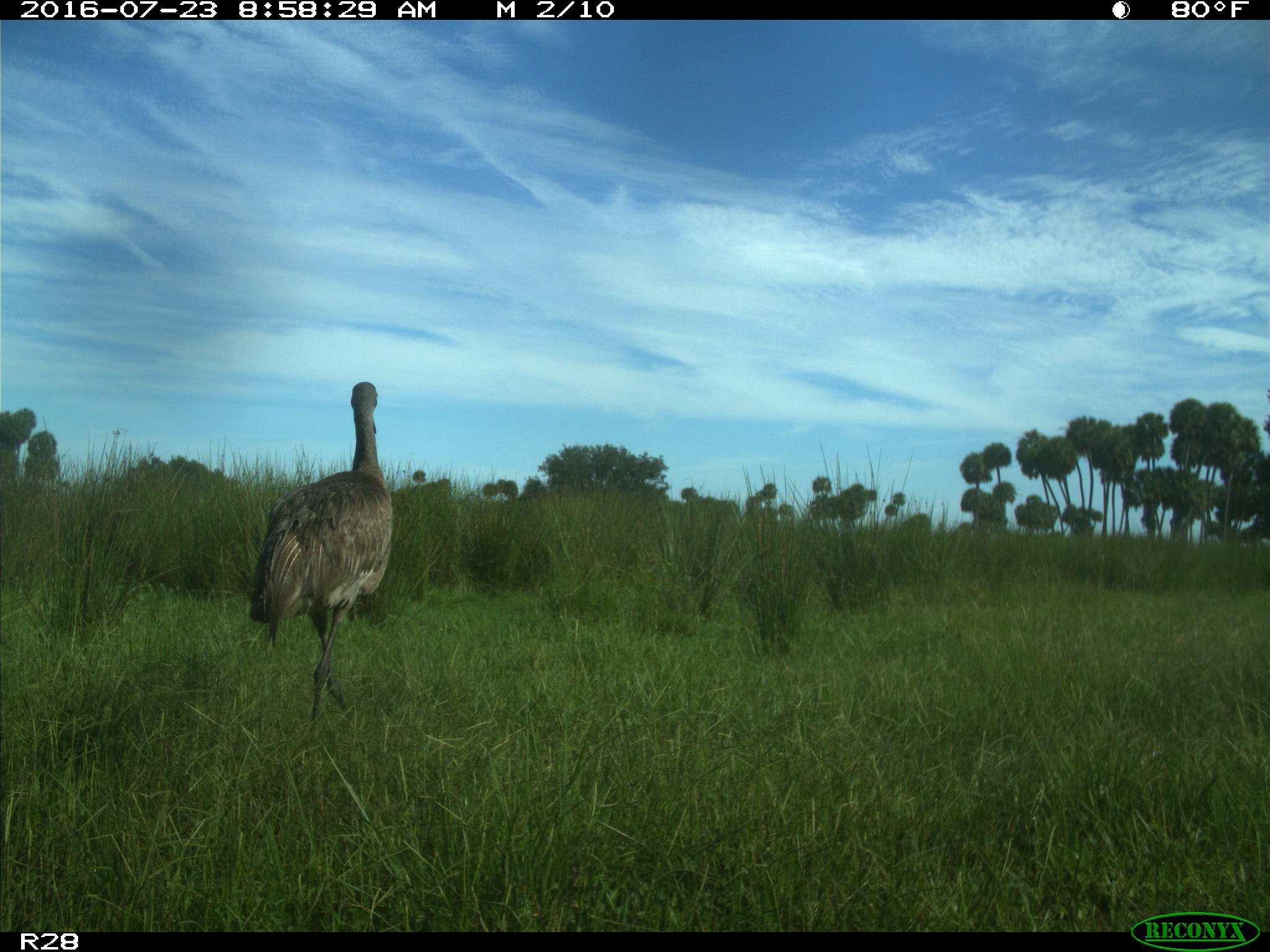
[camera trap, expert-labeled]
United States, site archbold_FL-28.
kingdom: Animalia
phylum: Chordata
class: Aves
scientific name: Aves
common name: birds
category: unidentified bird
Unidentified bird (birds) (Aves).